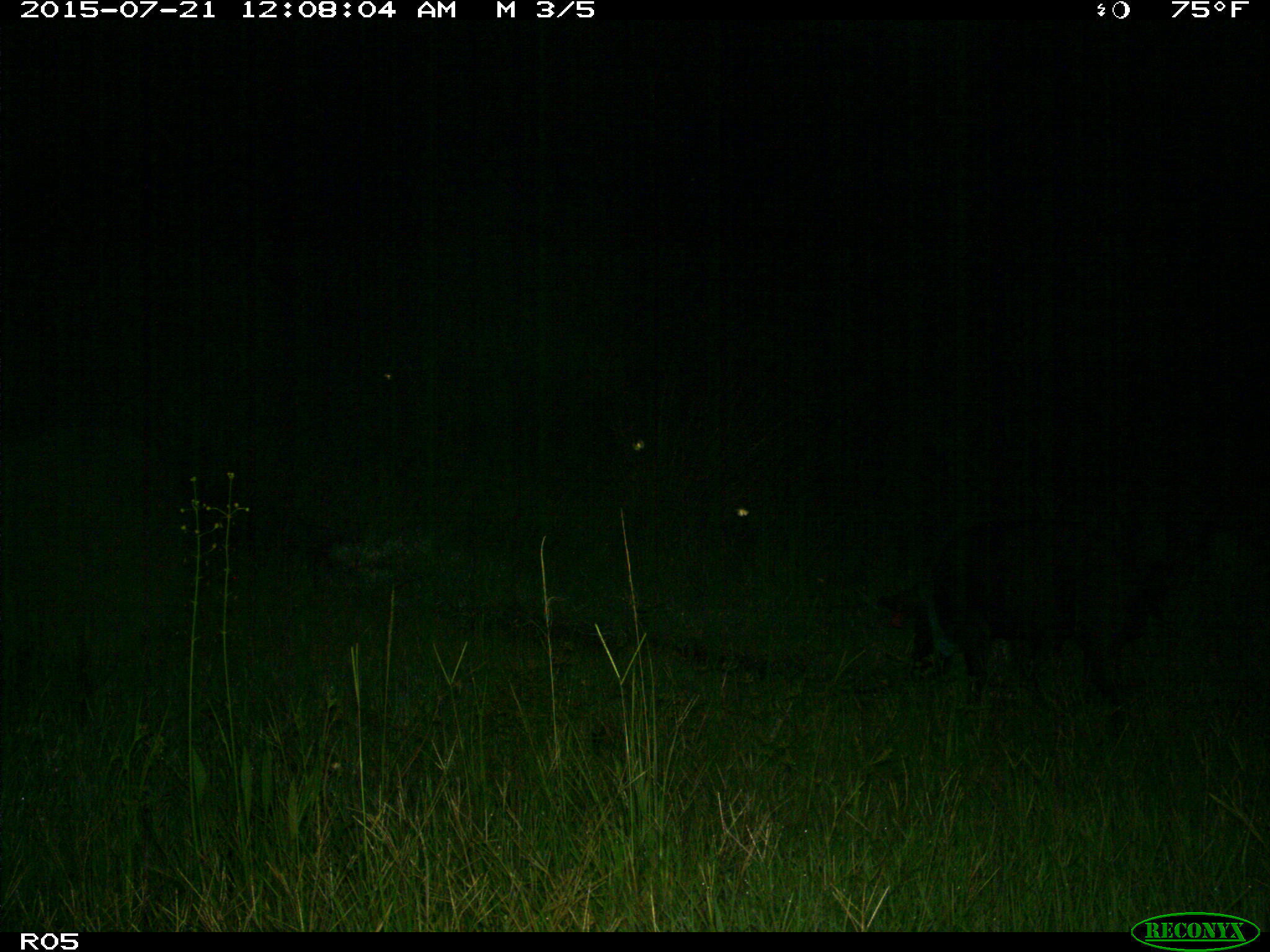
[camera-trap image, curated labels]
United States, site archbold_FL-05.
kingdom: Animalia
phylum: Chordata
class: Mammalia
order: Artiodactyla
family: Suidae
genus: Sus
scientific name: Sus scrofa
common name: wild boar